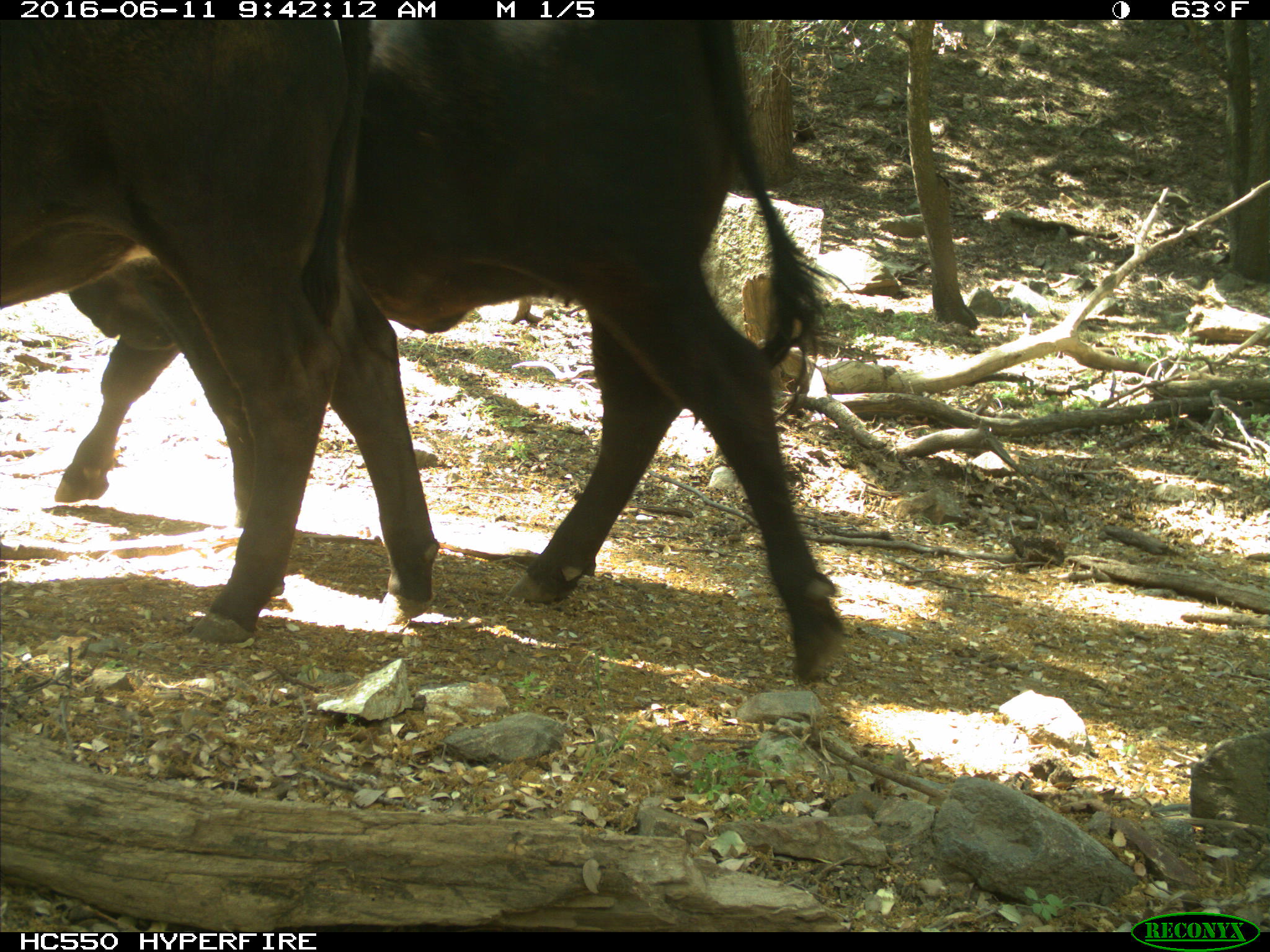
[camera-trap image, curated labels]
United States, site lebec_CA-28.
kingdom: Animalia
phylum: Chordata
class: Mammalia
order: Artiodactyla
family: Bovidae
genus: Bos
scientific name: Bos taurus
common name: domestic cow